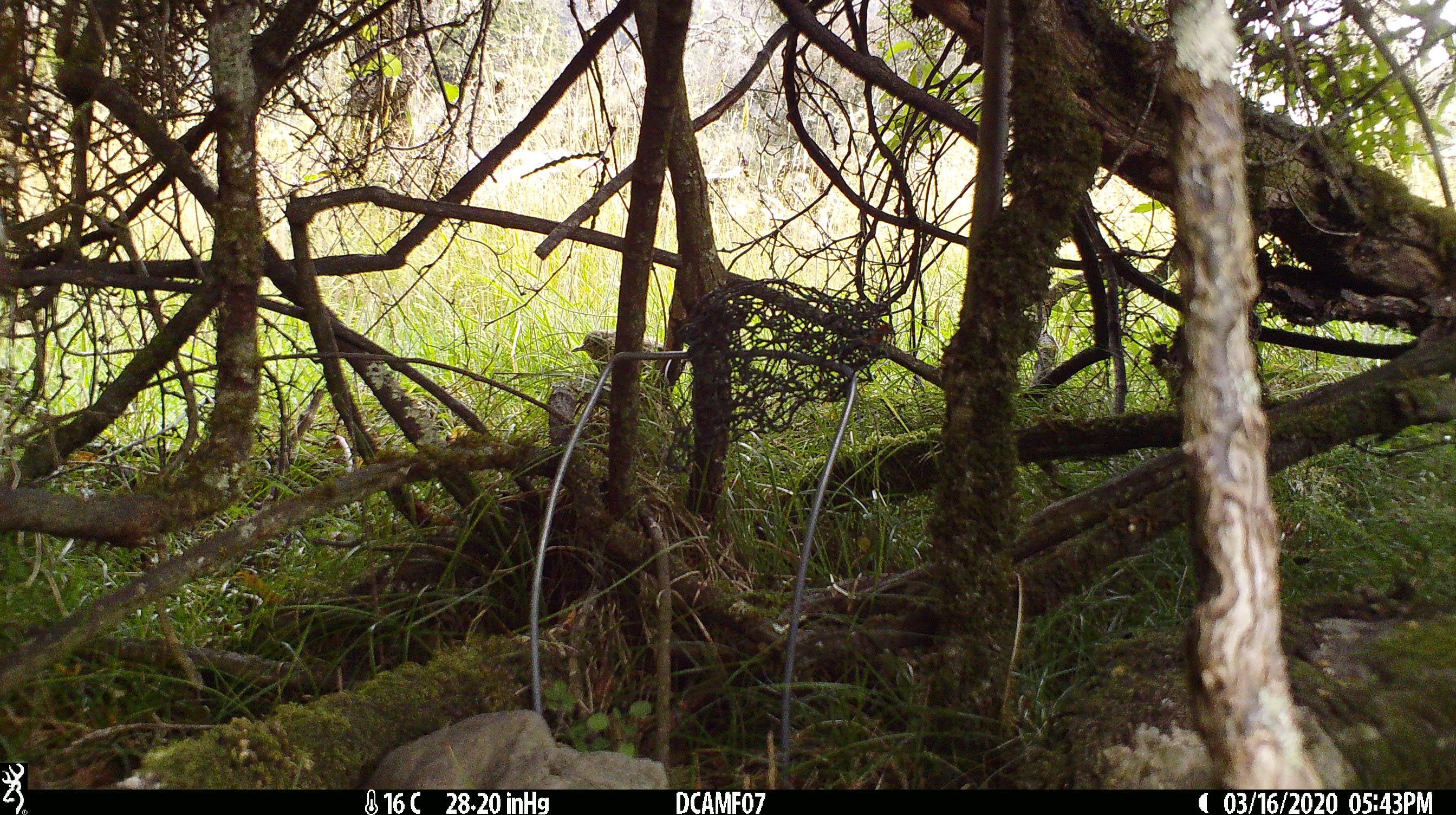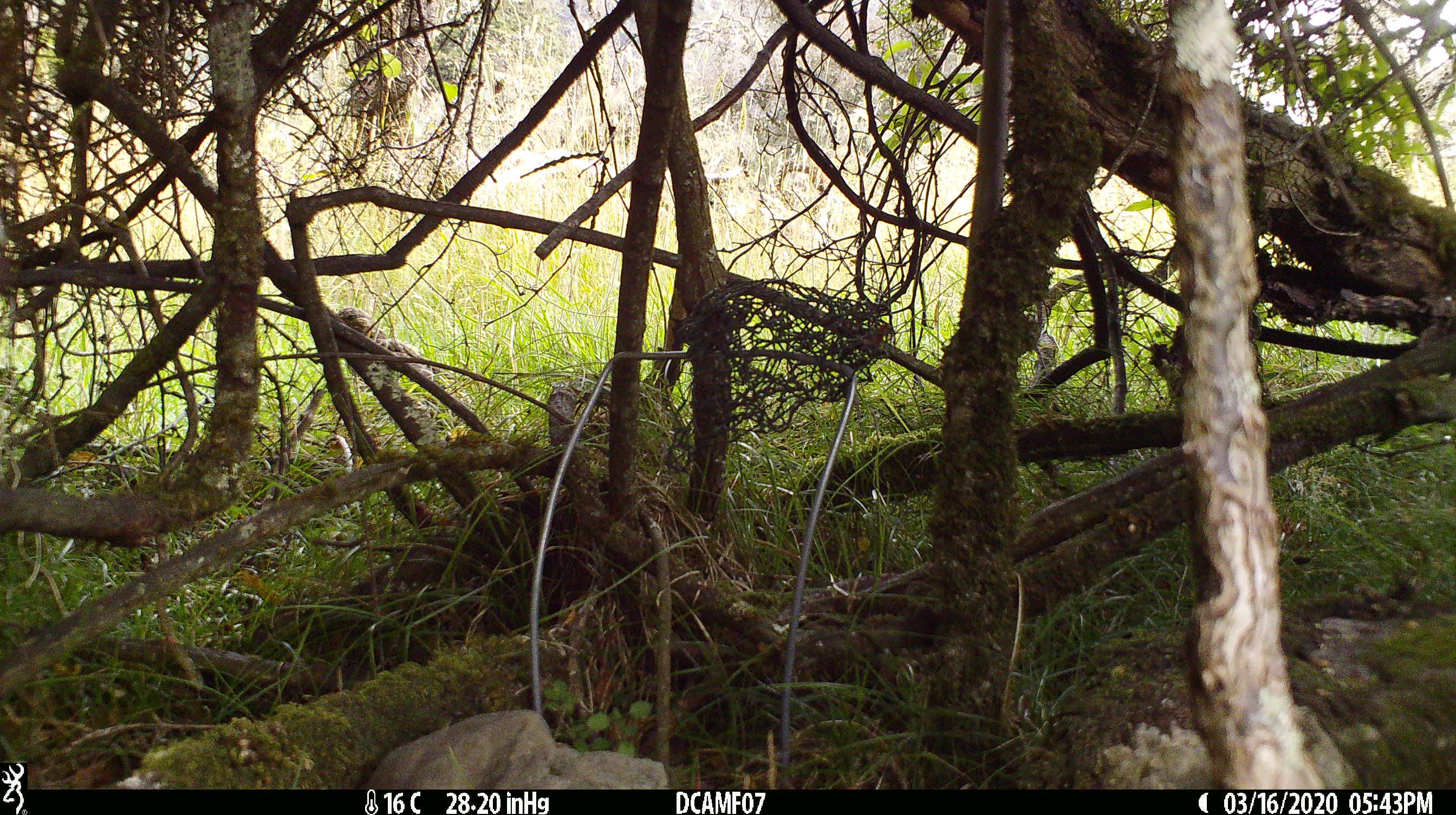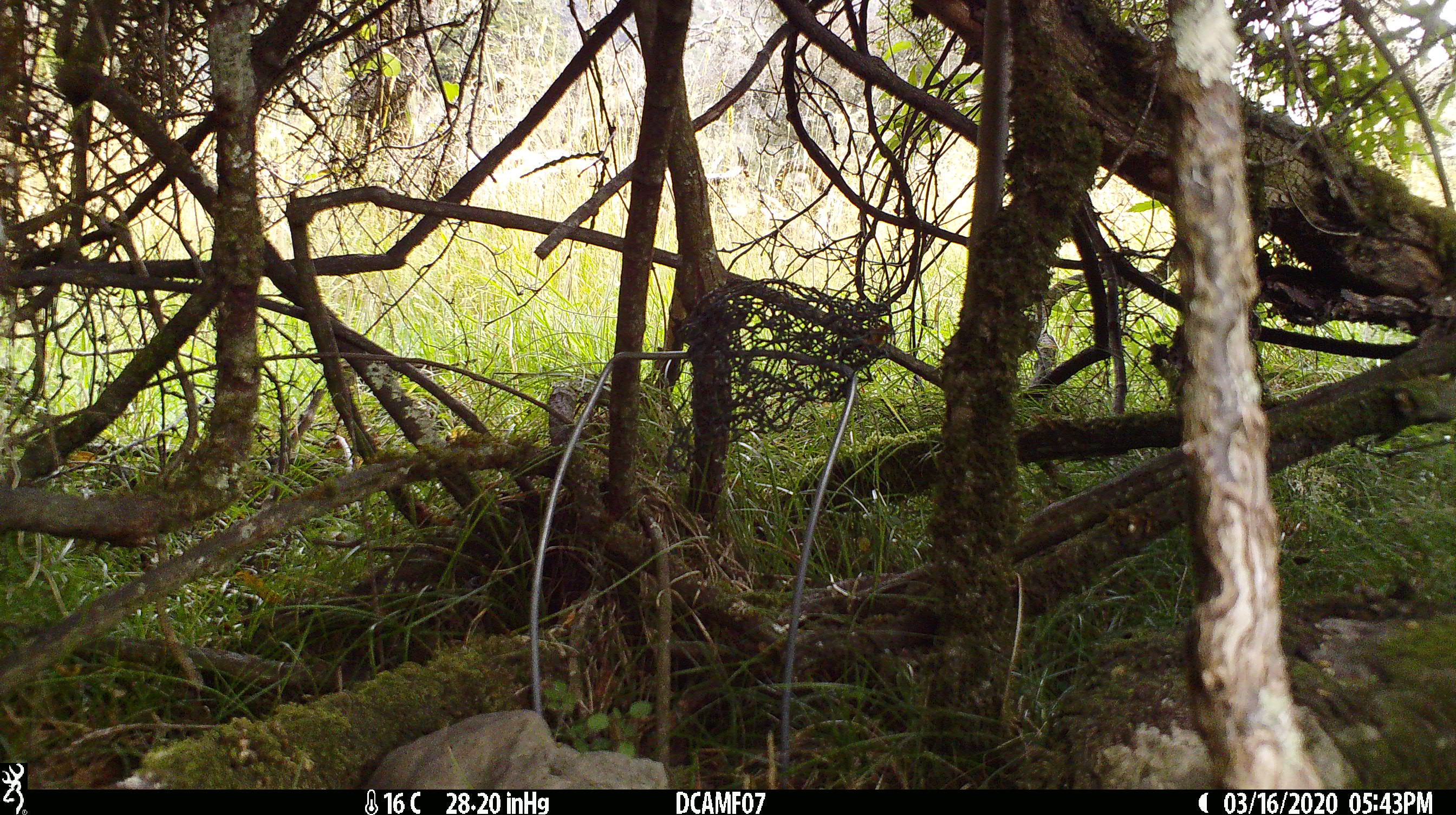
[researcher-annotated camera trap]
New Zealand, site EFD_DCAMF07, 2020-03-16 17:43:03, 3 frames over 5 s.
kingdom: Animalia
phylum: Chordata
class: Aves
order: Passeriformes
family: Turdidae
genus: Turdus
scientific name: Turdus philomelos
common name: song thrush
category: thrush